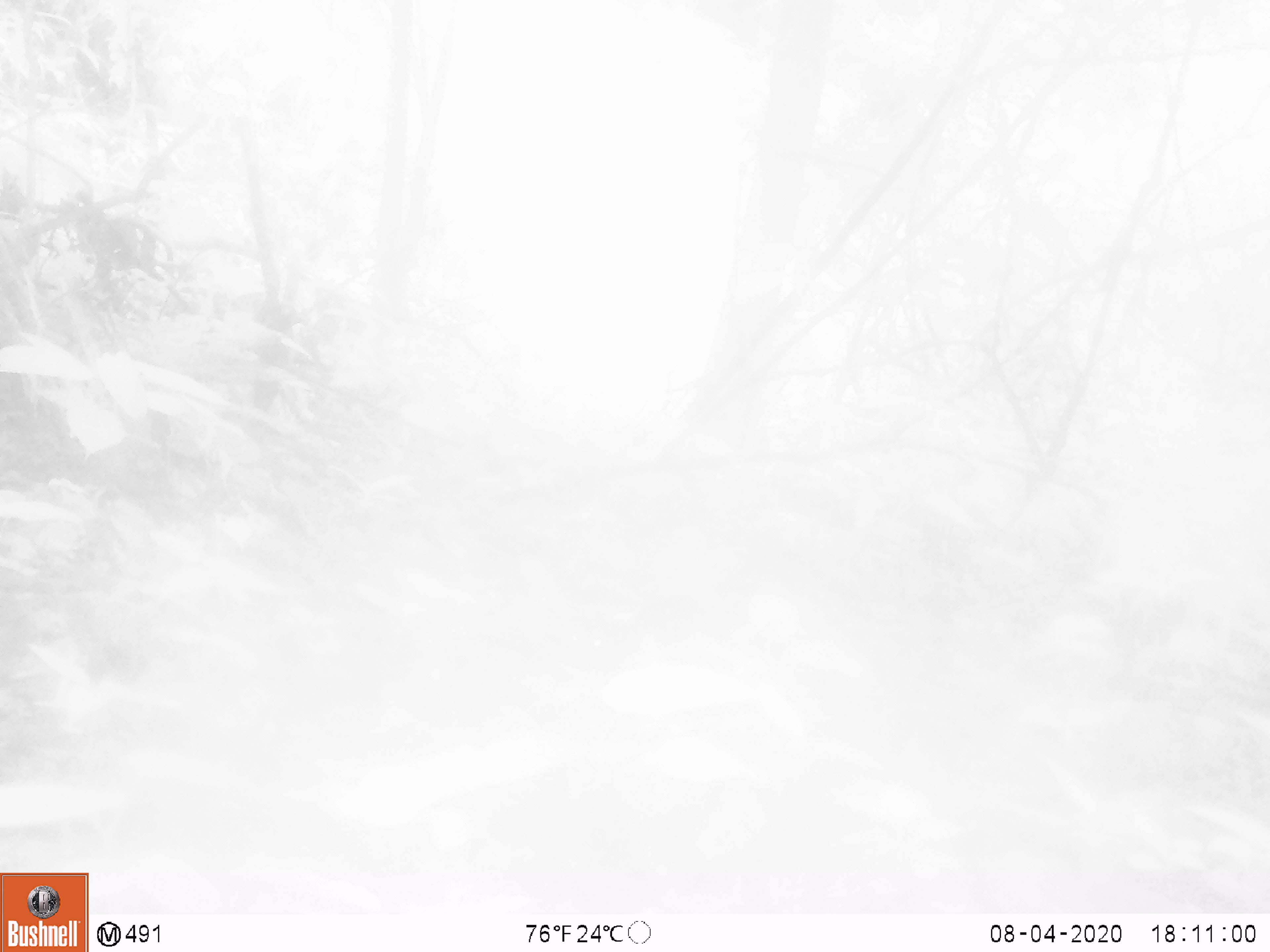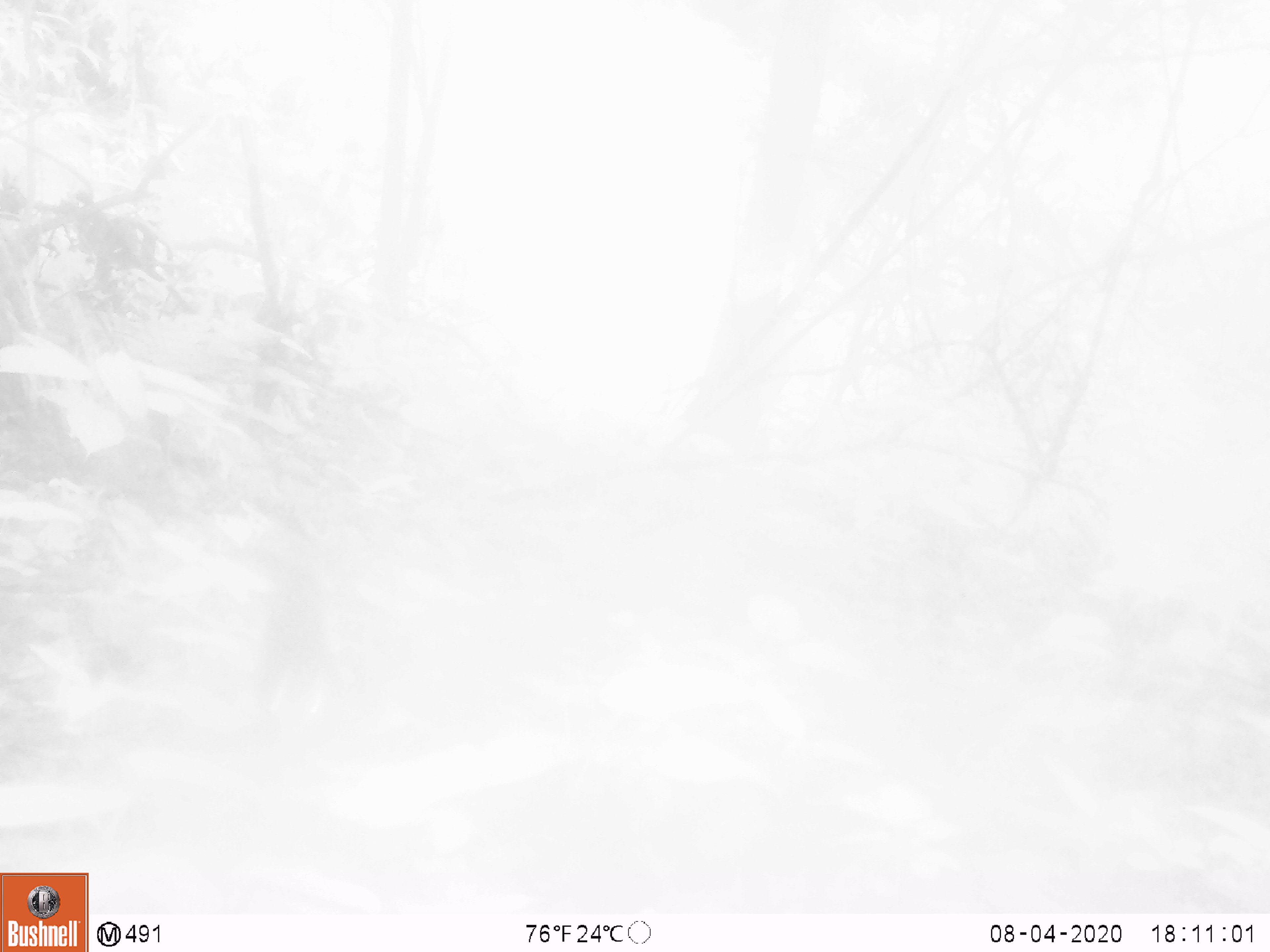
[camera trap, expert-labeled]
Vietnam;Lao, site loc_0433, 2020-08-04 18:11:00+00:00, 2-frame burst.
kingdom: Animalia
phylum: Chordata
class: Mammalia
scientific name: Mammalia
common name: mammal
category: unidentified small mammal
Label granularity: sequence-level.